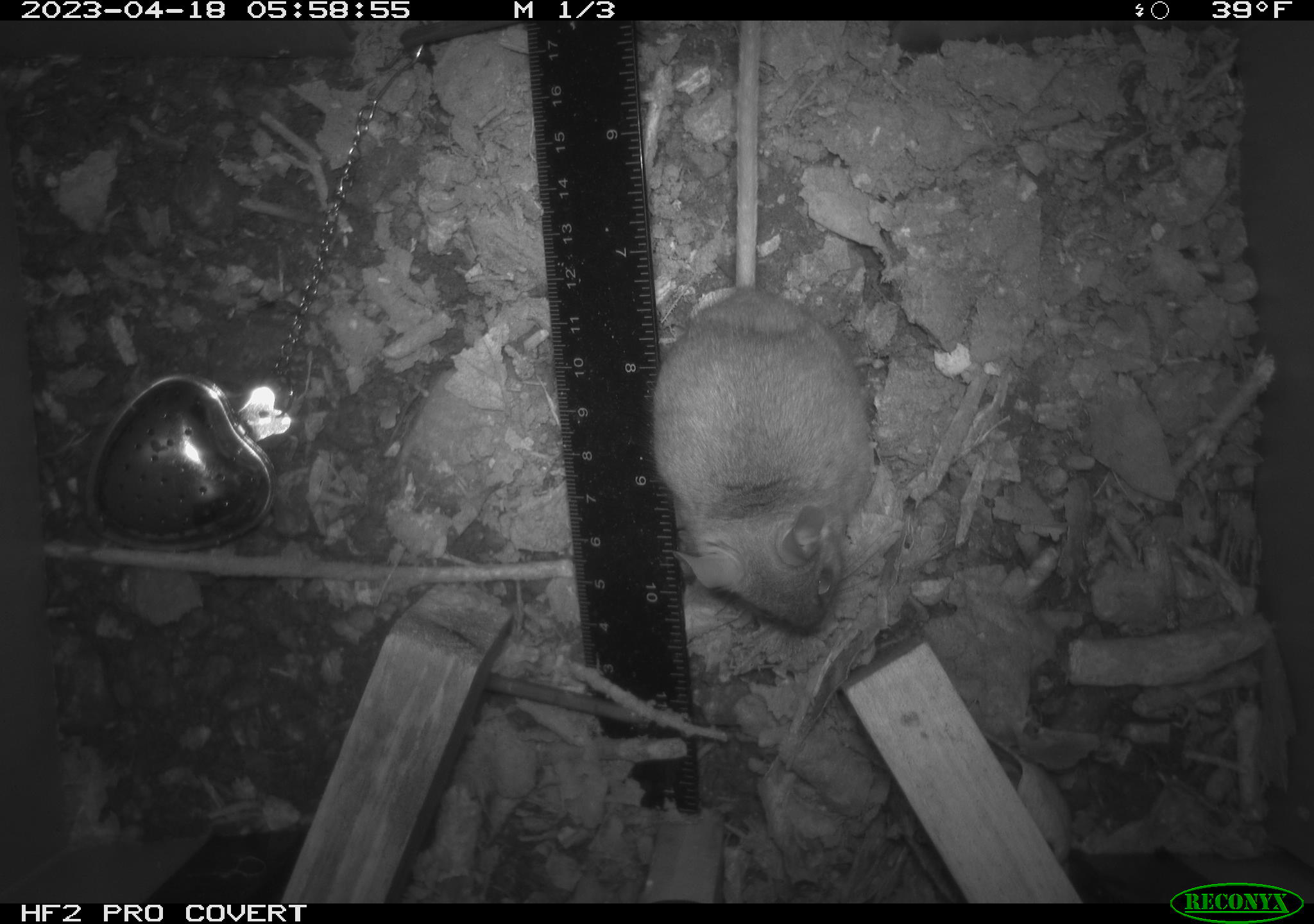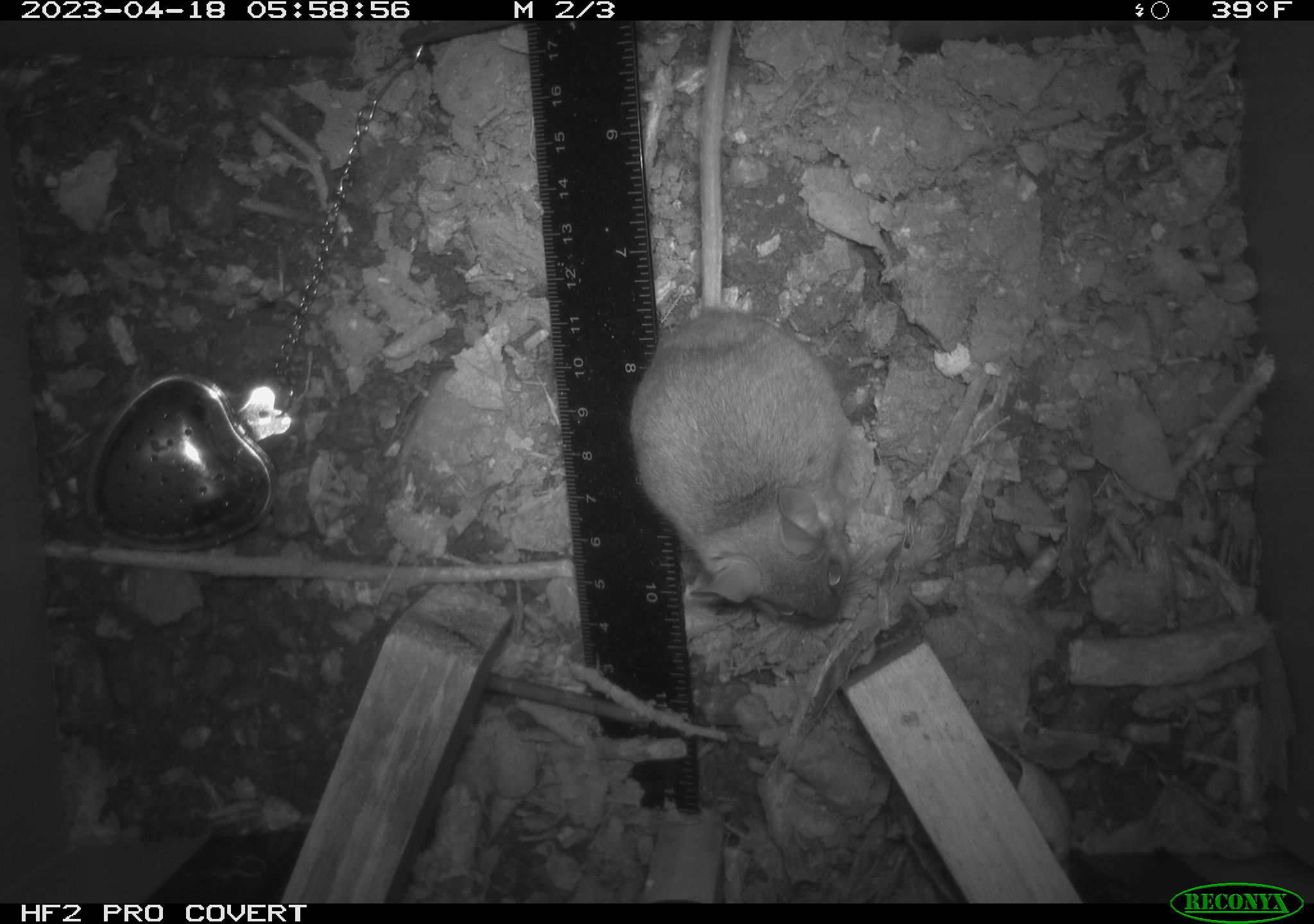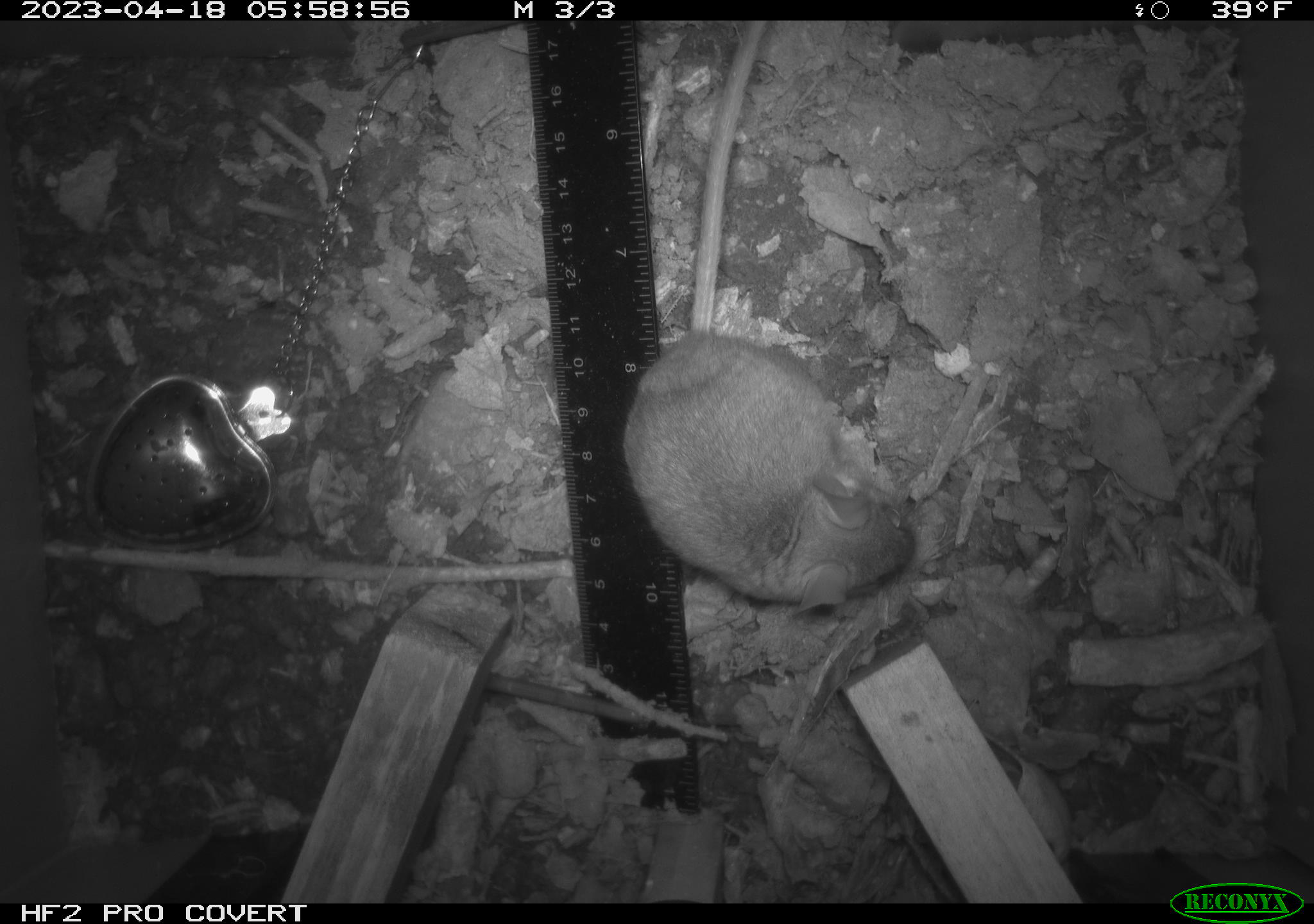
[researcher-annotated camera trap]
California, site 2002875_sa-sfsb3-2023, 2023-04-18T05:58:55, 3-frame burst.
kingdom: Animalia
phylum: Chordata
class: Mammalia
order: Rodentia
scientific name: Rodentia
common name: mouse species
Mouse species (Rodentia).